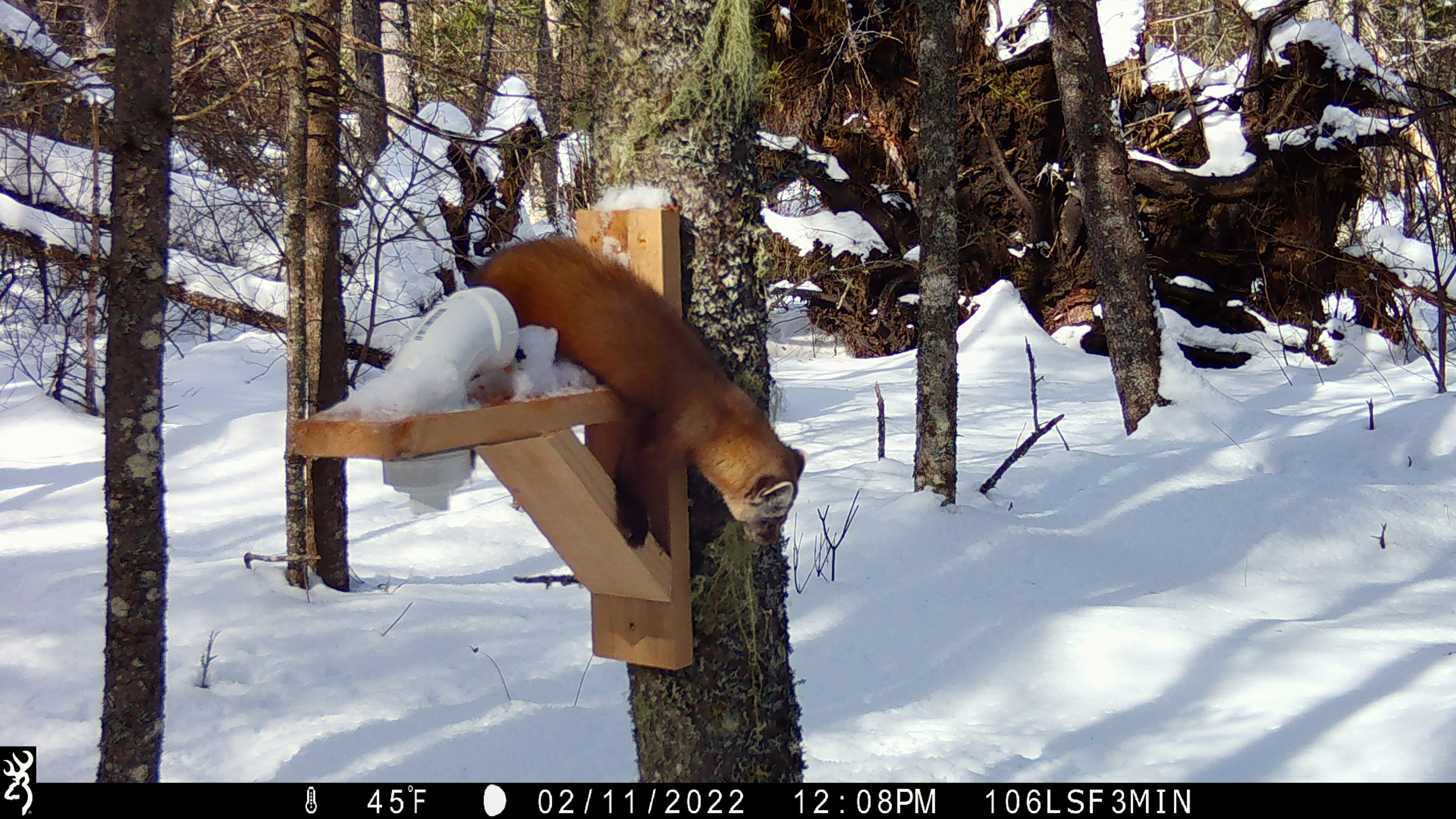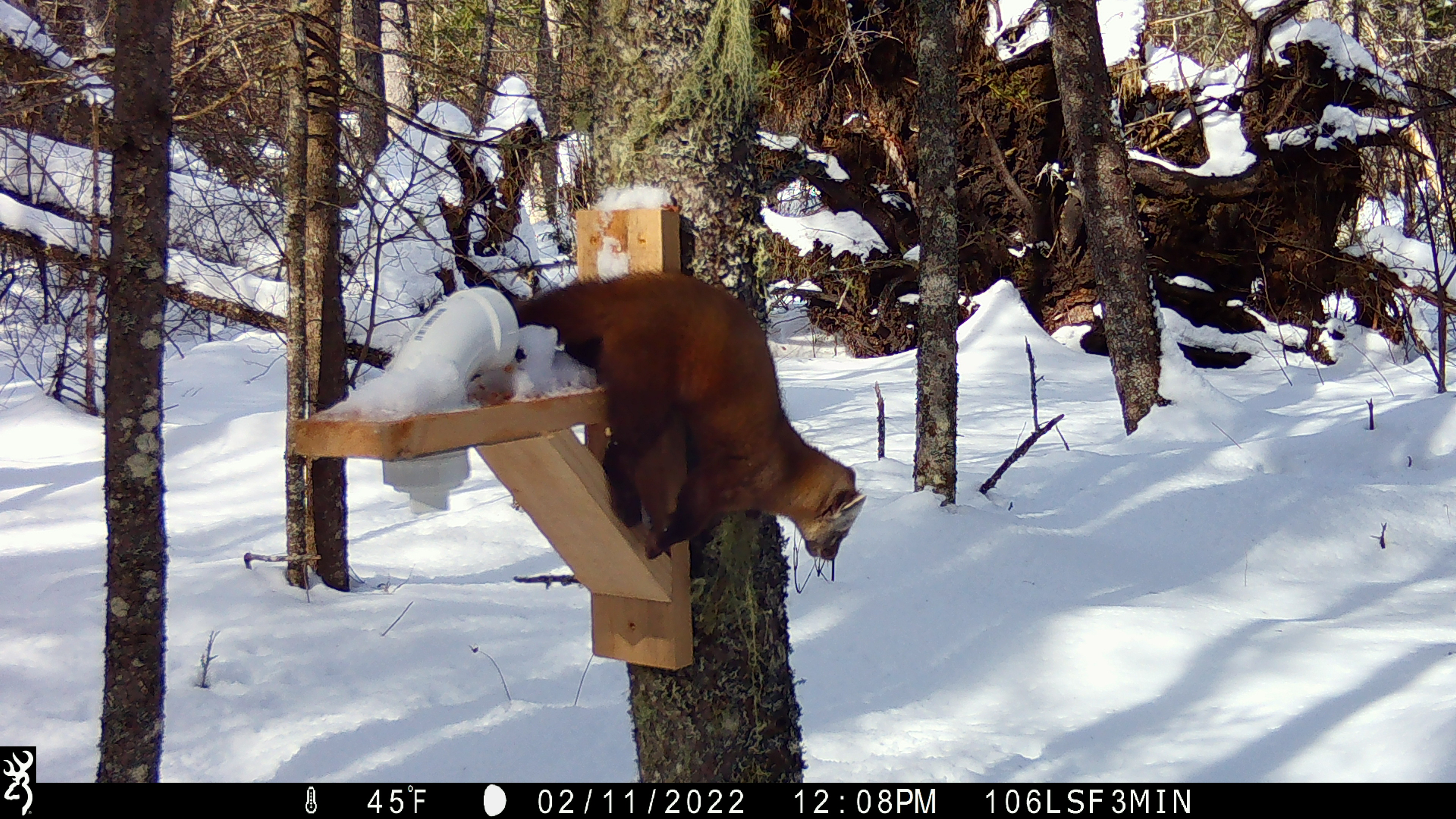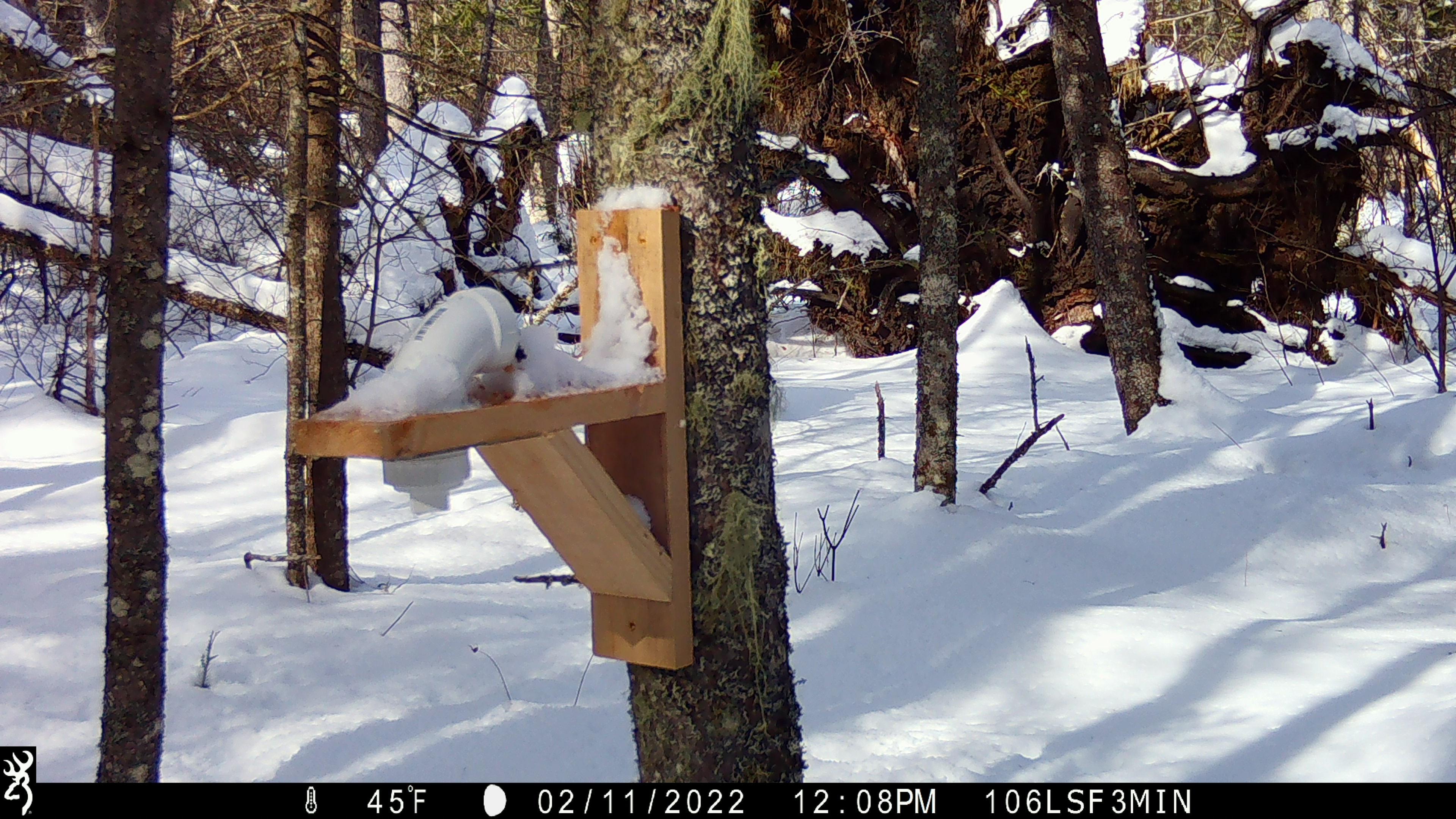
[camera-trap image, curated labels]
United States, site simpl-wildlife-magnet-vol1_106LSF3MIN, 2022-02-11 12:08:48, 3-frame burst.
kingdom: Animalia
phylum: Chordata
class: Mammalia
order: Carnivora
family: Mustelidae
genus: Martes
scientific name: Martes americana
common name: american marten